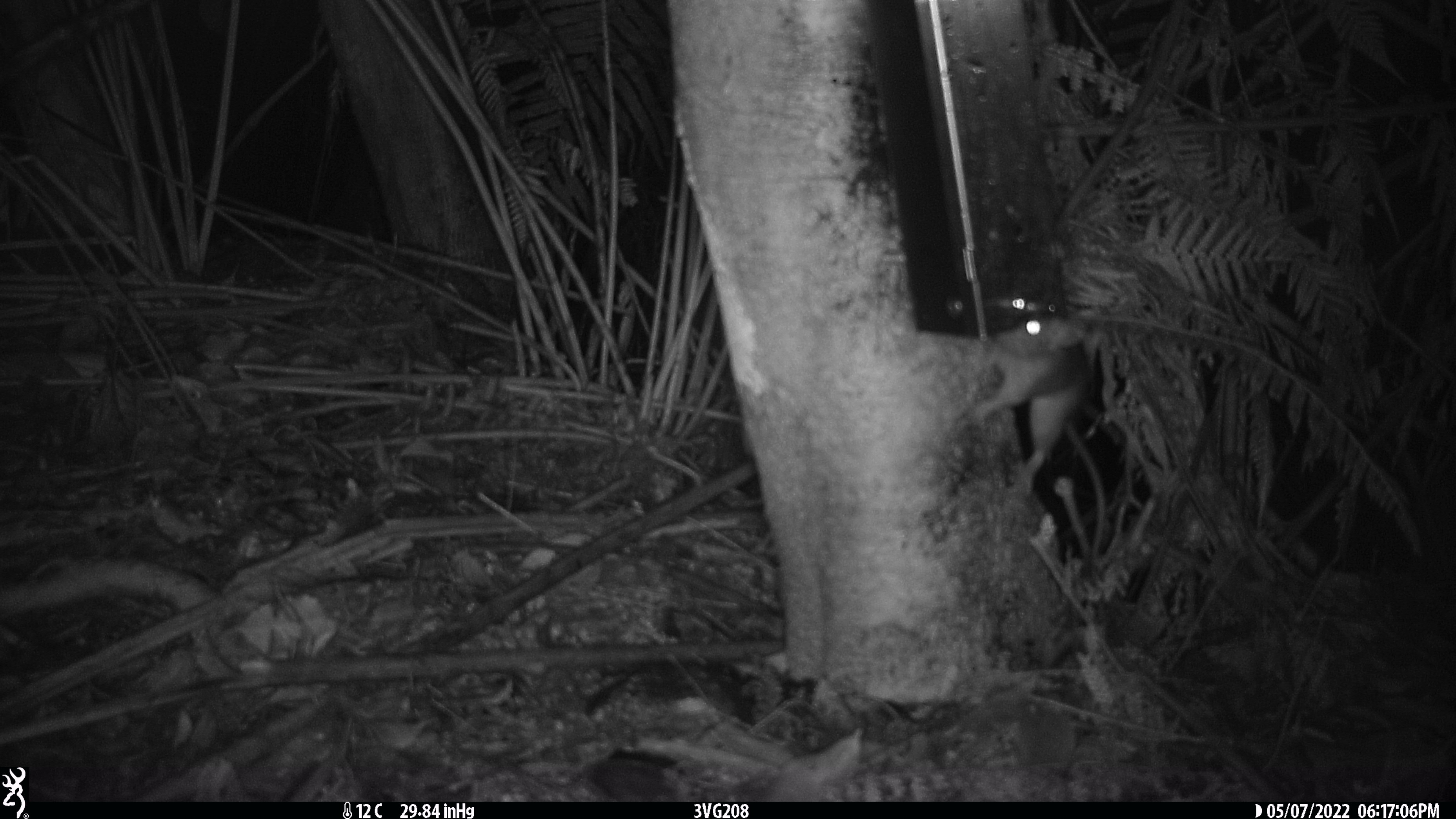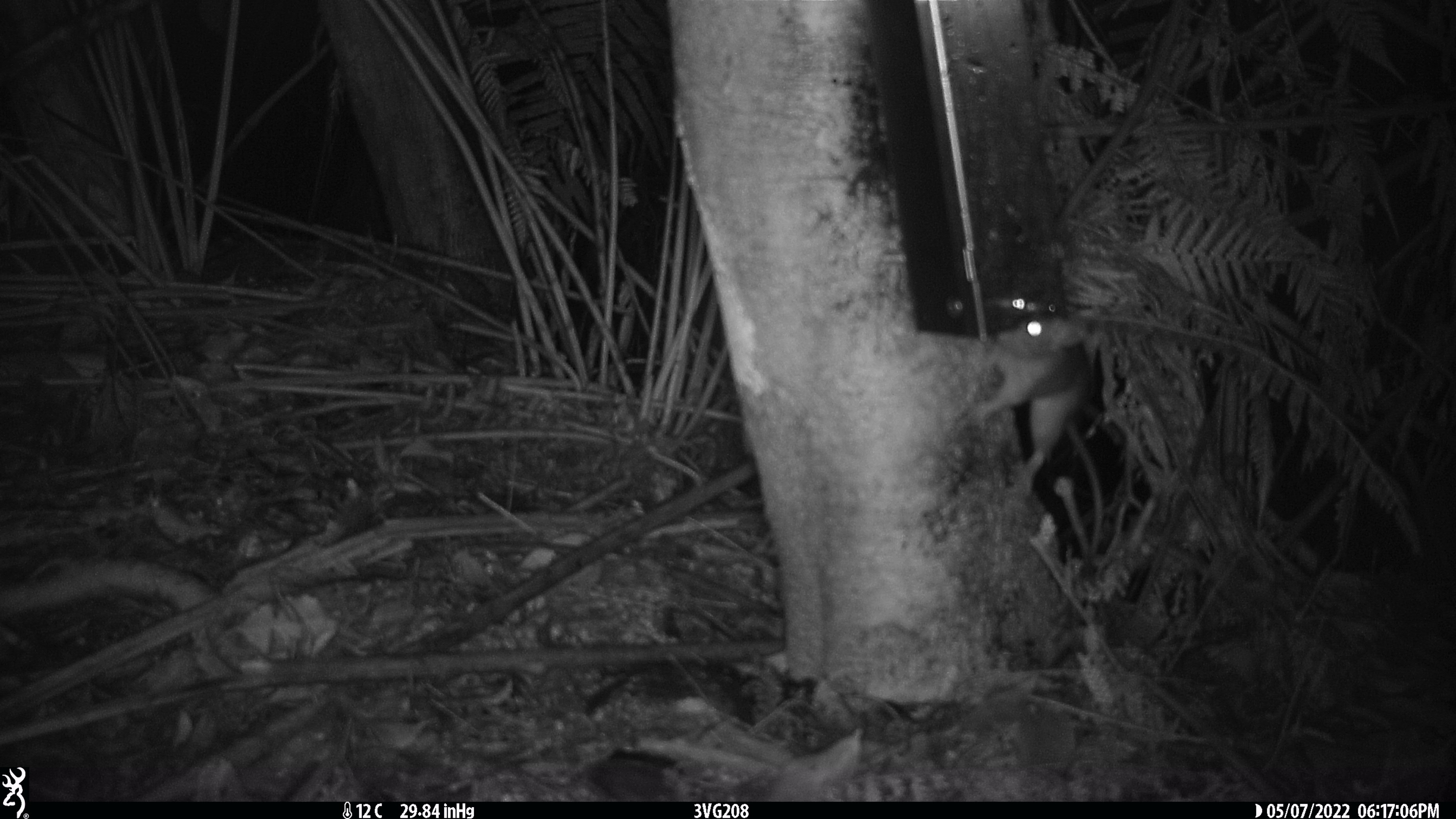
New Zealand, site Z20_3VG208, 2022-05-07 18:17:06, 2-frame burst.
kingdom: Animalia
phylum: Chordata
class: Mammalia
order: Rodentia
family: Muridae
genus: Rattus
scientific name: Rattus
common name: rat